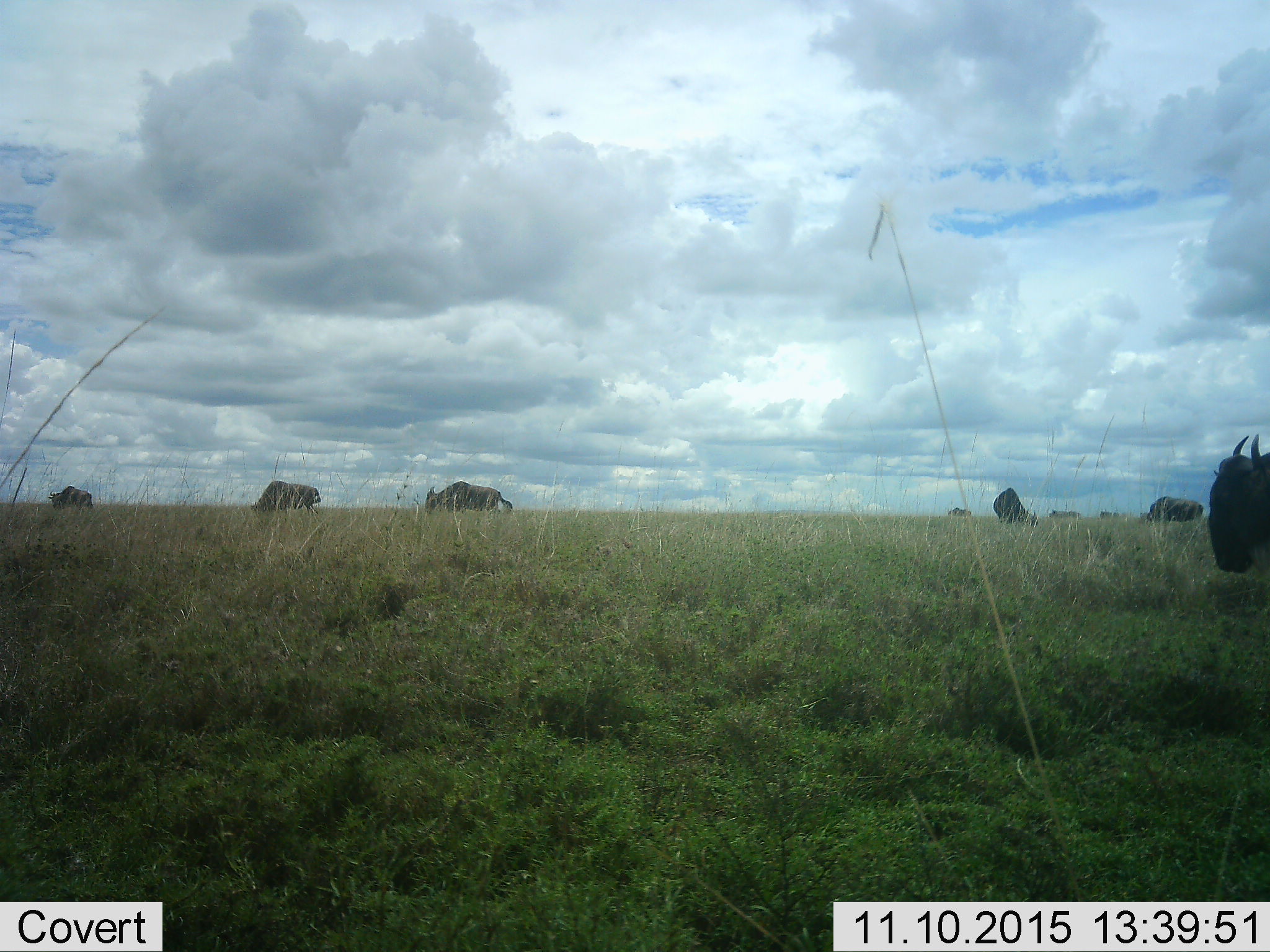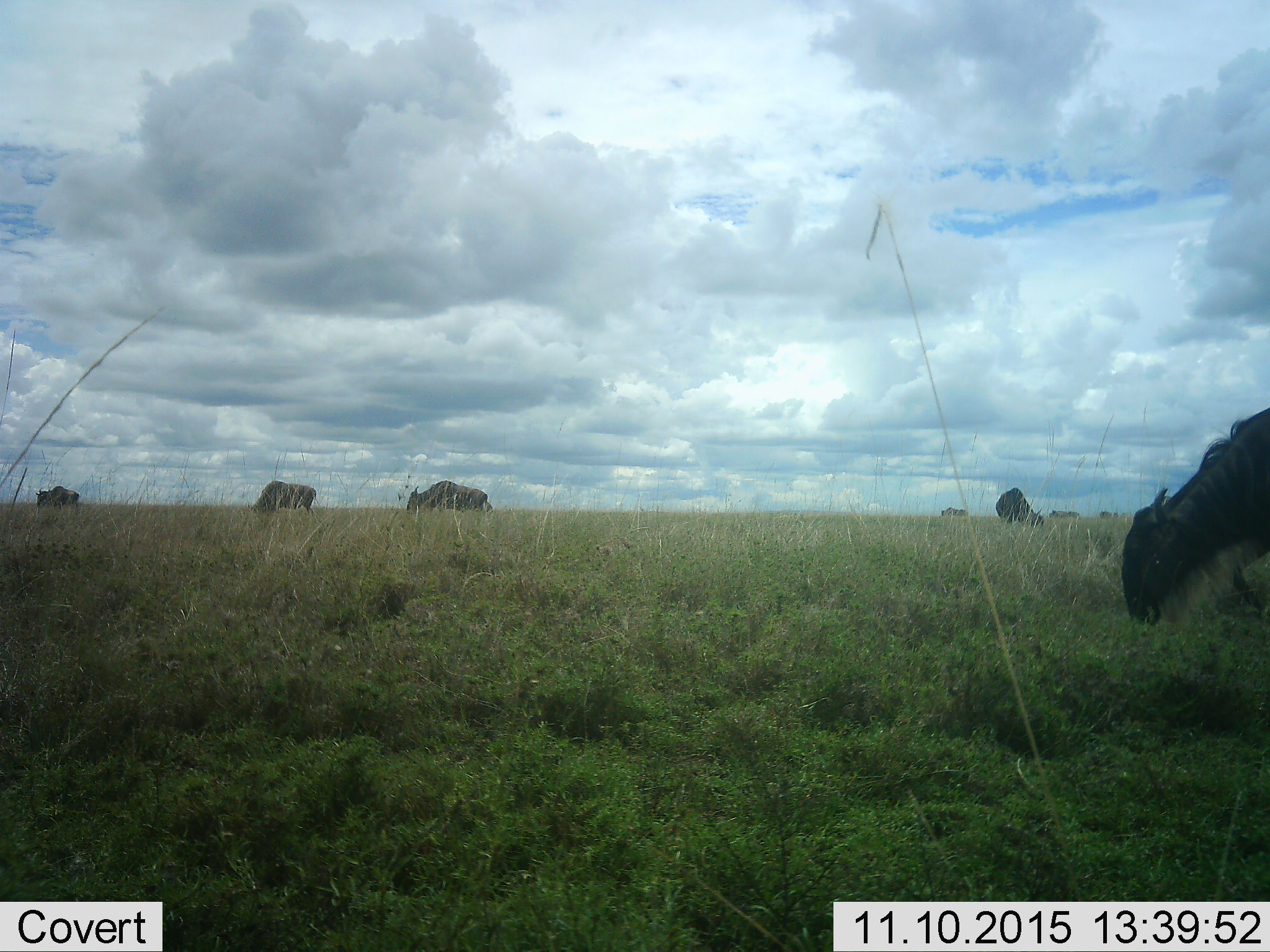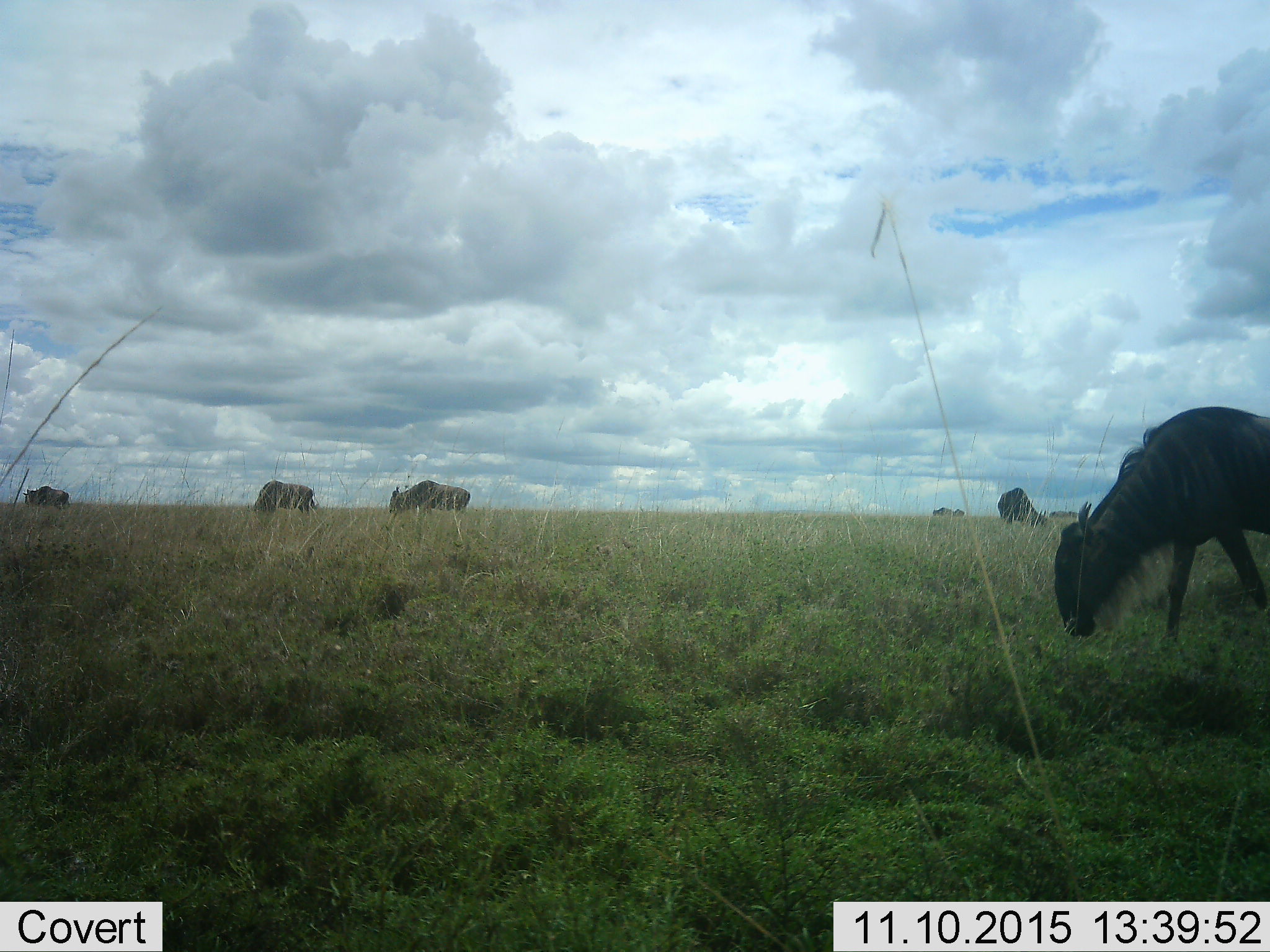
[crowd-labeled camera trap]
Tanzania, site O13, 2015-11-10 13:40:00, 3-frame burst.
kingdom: Animalia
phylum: Chordata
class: Mammalia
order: Artiodactyla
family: Bovidae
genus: Connochaetes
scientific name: Connochaetes taurinus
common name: blue wildebeest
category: wildebeest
Wildebeest (blue wildebeest) (Connochaetes taurinus), count 9. Behavior (volunteer vote fractions): standing 86%, resting 0%, moving 43%, interacting 0%. Young present (vote fraction): 0%. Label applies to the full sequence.